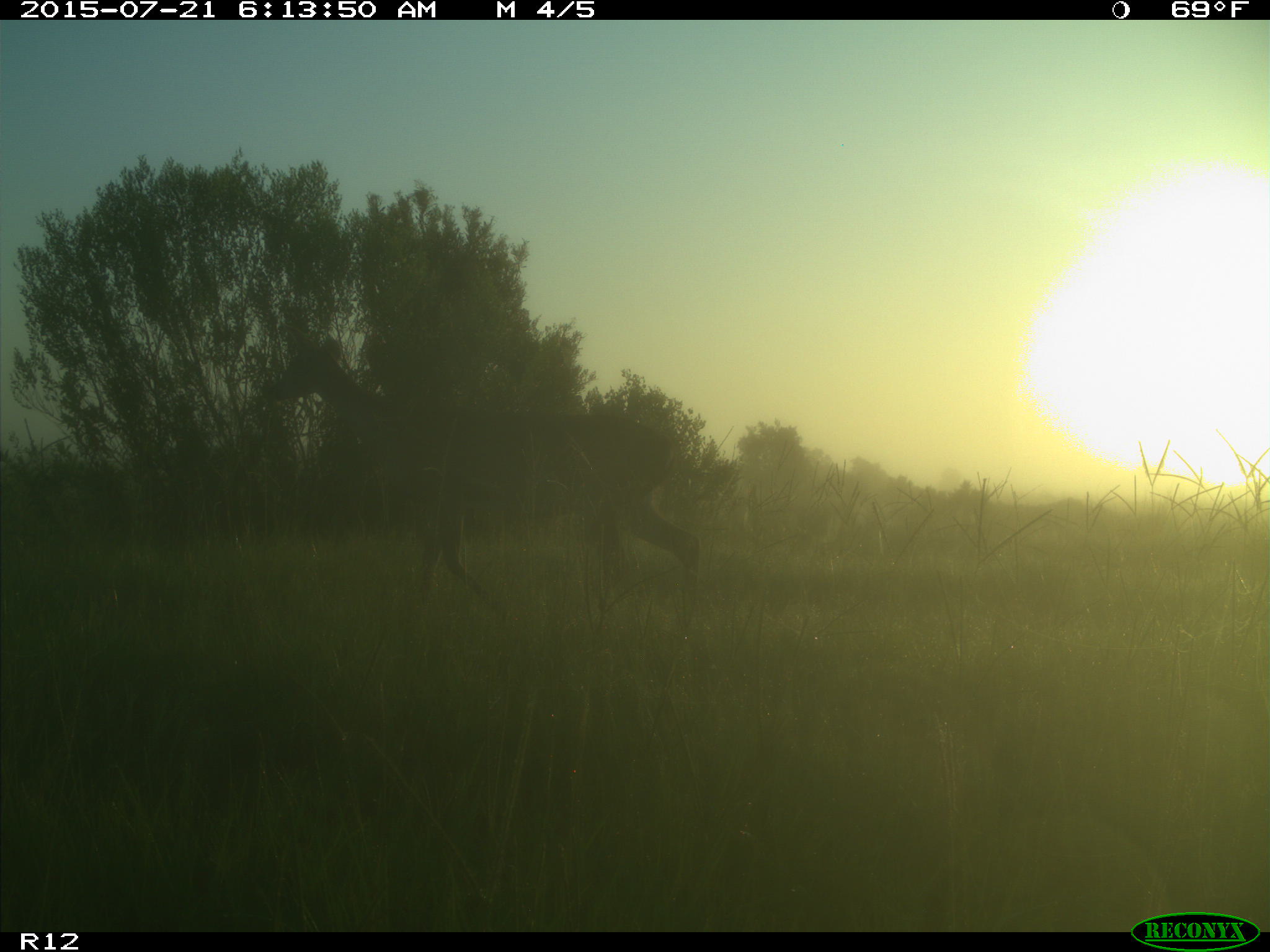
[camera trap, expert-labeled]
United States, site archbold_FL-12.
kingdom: Animalia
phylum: Chordata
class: Mammalia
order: Artiodactyla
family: Cervidae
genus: Odocoileus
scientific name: Odocoileus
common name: deer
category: unidentified deer